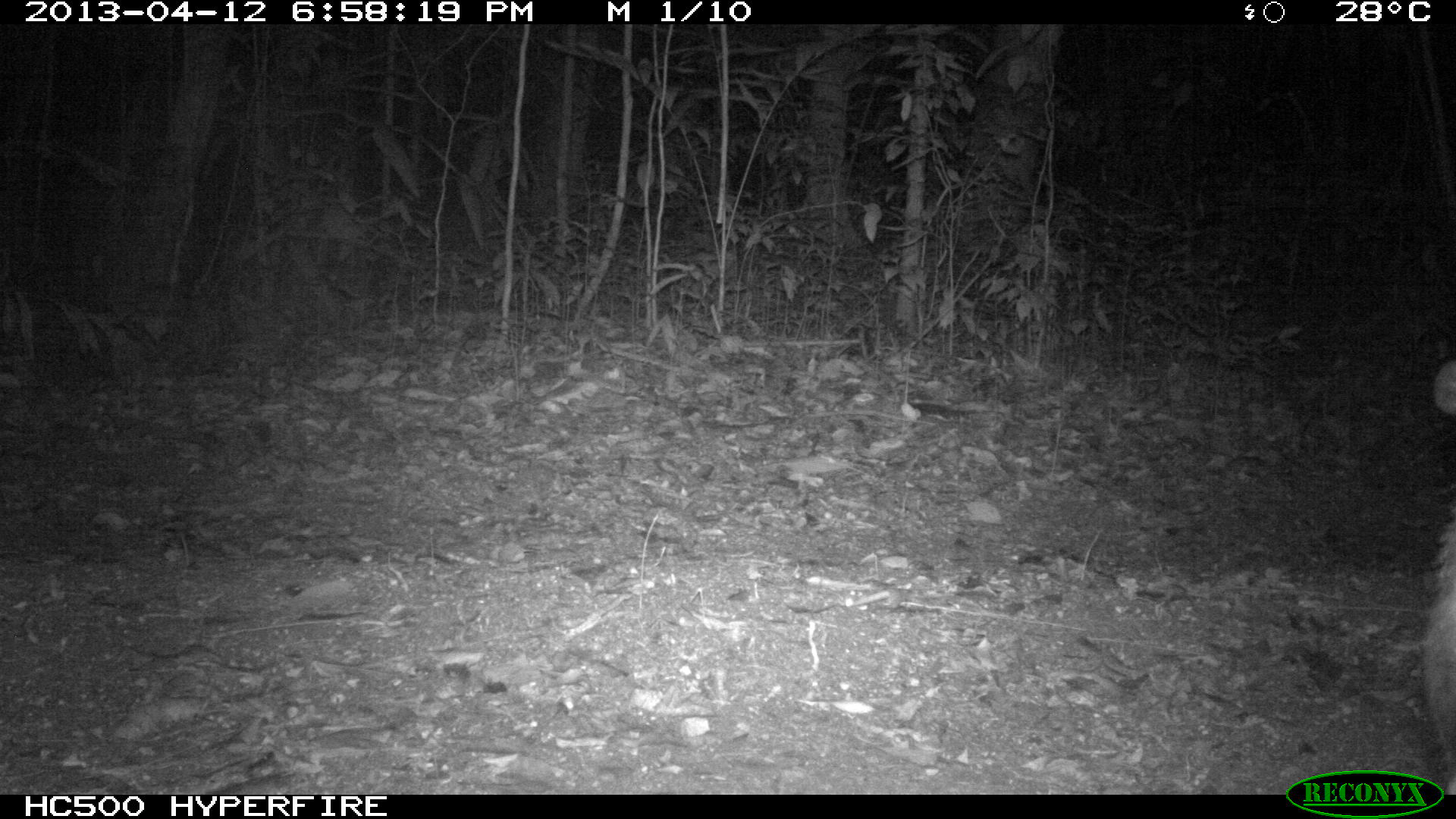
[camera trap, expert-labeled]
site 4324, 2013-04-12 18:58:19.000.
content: unidentified animal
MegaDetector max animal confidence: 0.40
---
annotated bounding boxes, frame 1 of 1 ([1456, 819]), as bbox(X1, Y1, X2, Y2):
unknown: bbox(1422, 358, 1456, 795)